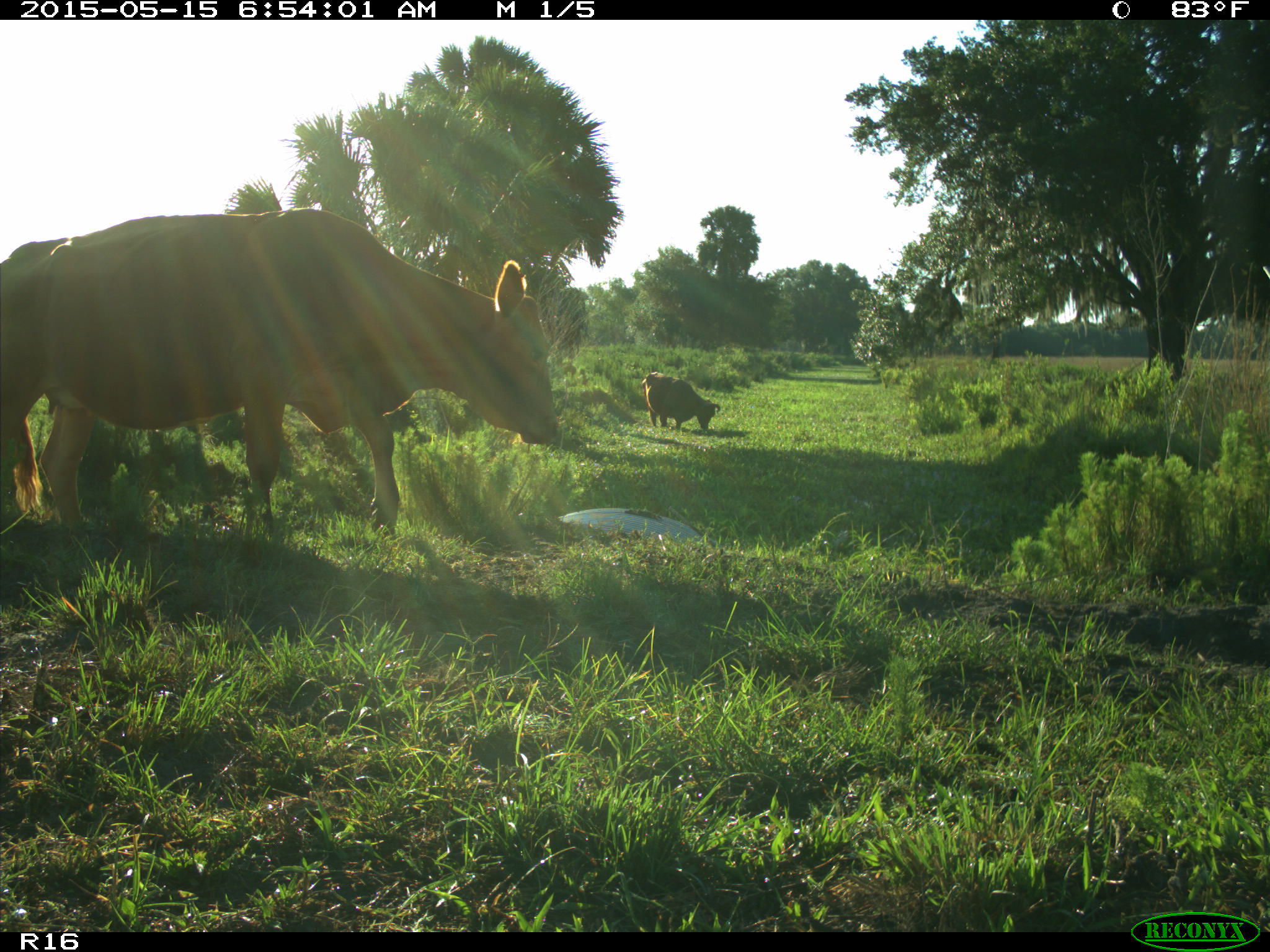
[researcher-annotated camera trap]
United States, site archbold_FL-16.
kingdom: Animalia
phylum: Chordata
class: Mammalia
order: Artiodactyla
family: Bovidae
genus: Bos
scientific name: Bos taurus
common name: domestic cow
Bos taurus (domestic cow).